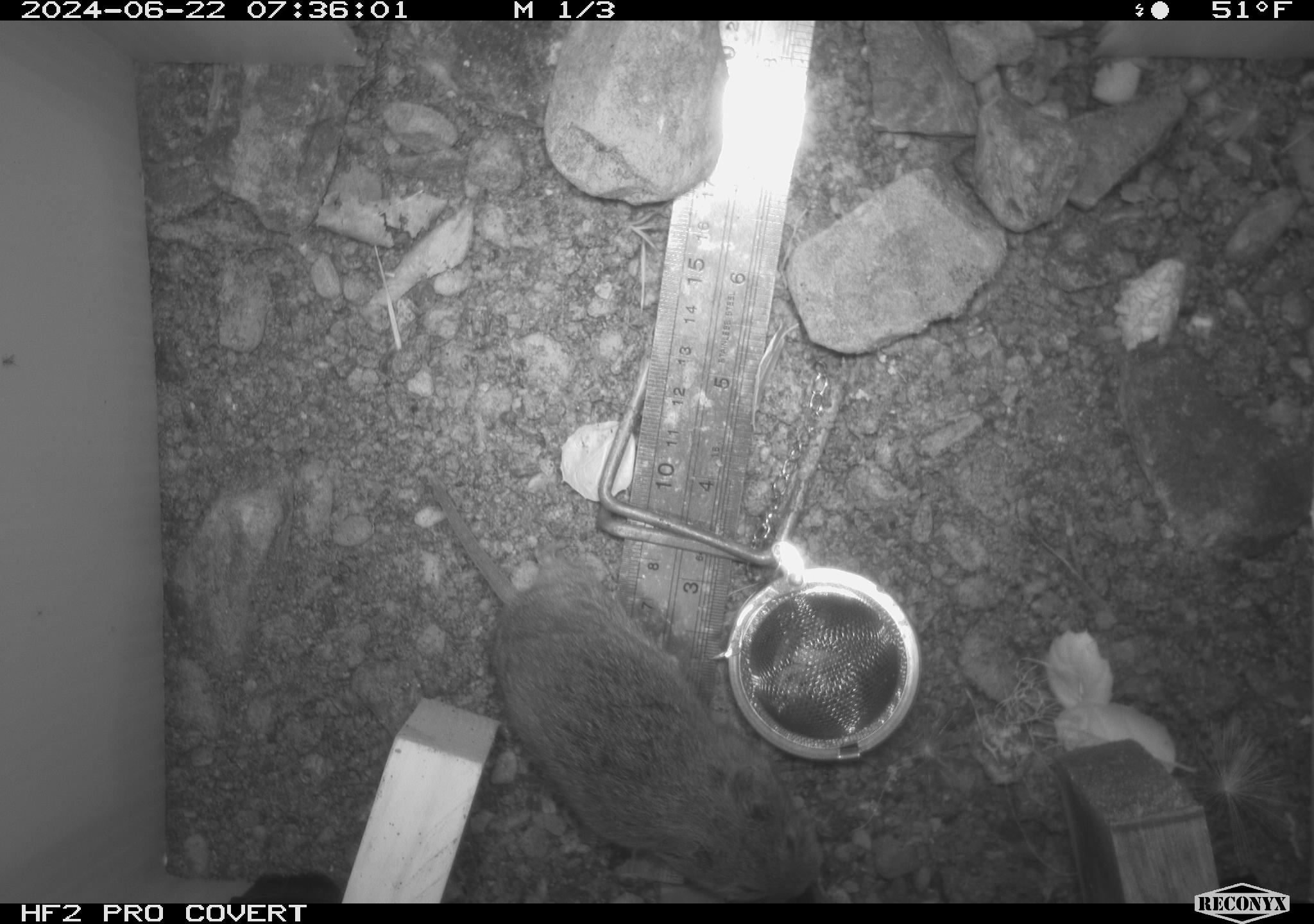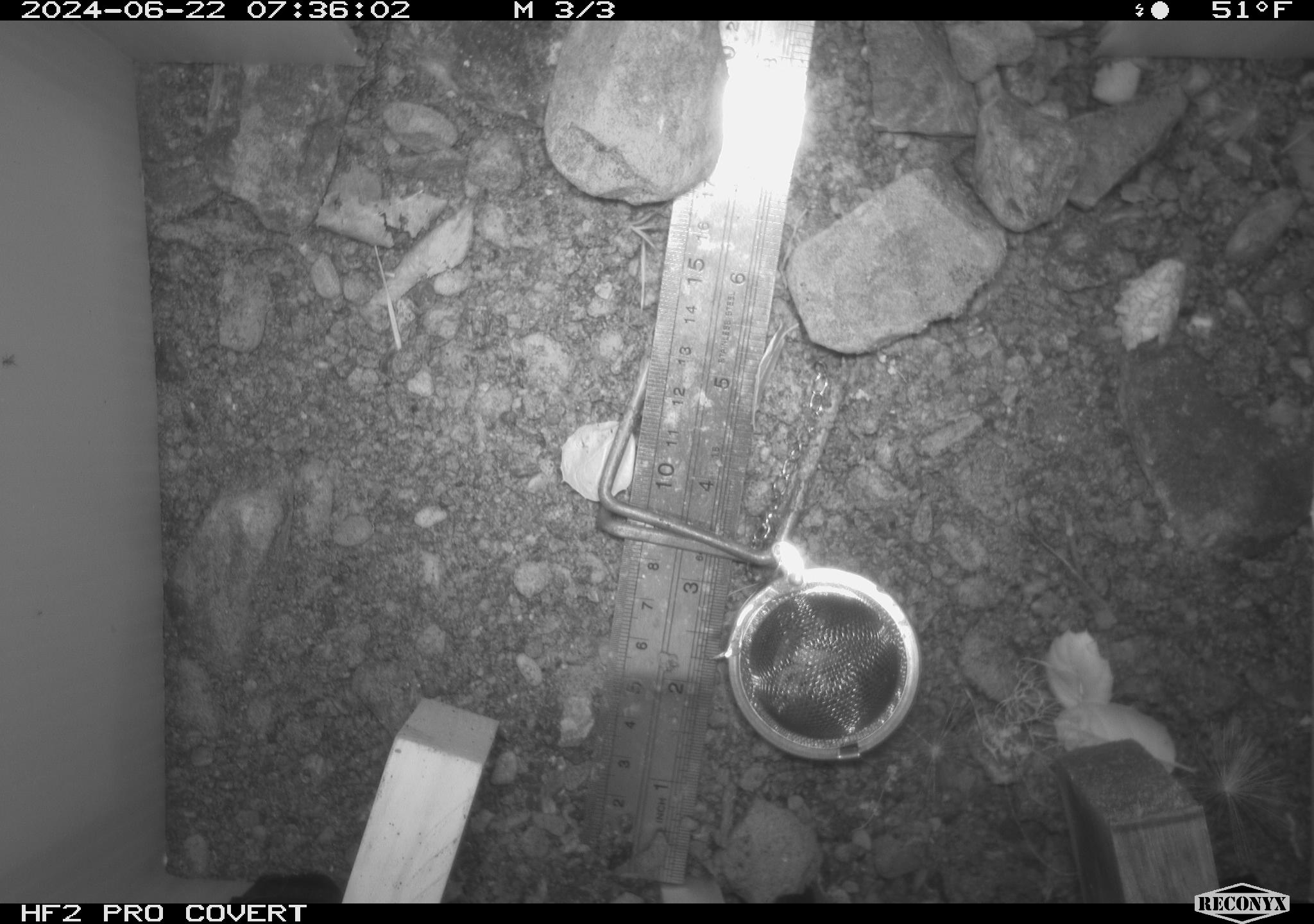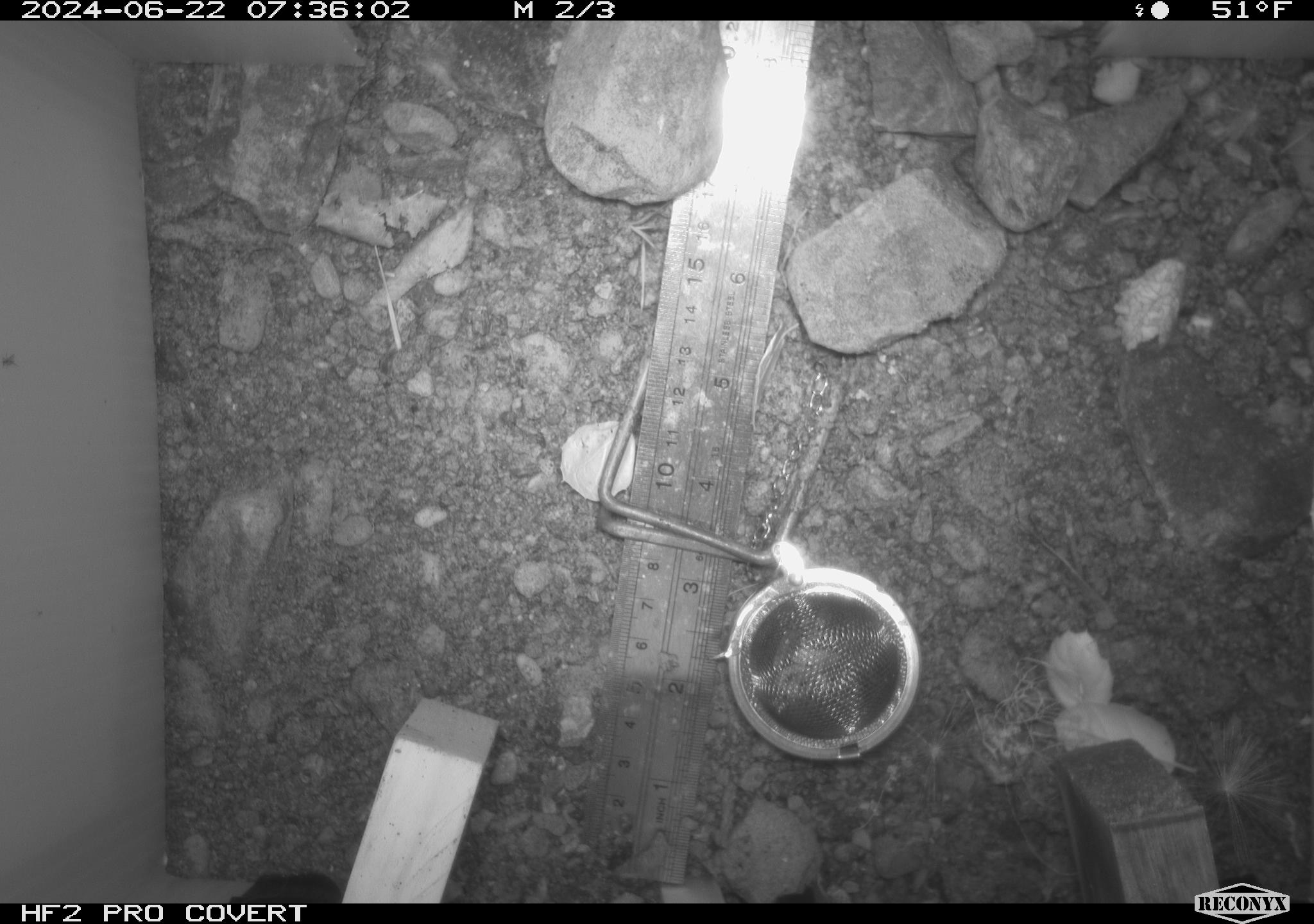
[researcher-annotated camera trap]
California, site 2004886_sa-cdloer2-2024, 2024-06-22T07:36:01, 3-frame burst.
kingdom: Animalia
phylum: Chordata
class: Mammalia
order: Rodentia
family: Cricetidae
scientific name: Arvicolinae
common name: voles, lemmings, and muskrats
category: arvicolinae subfamily